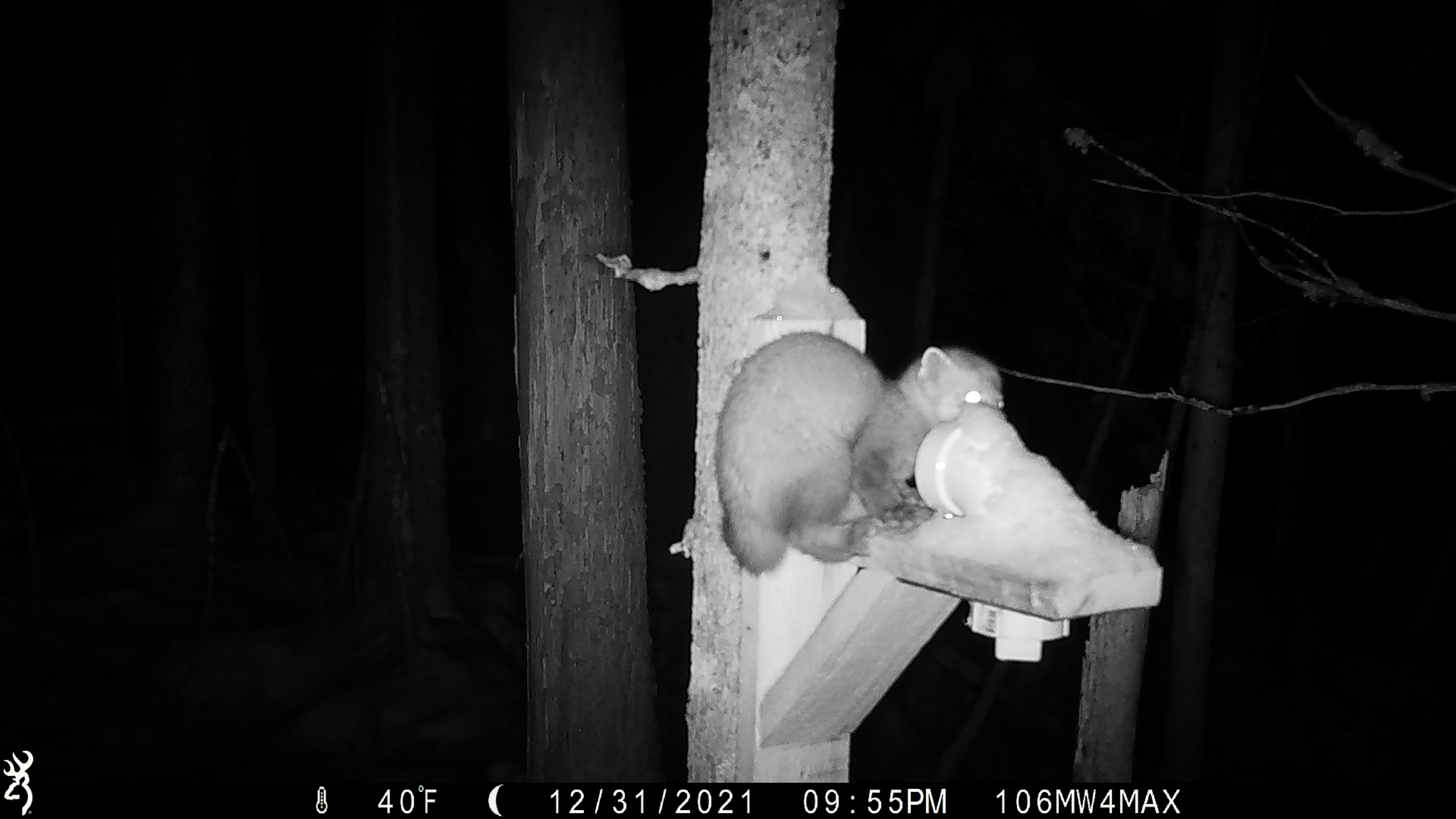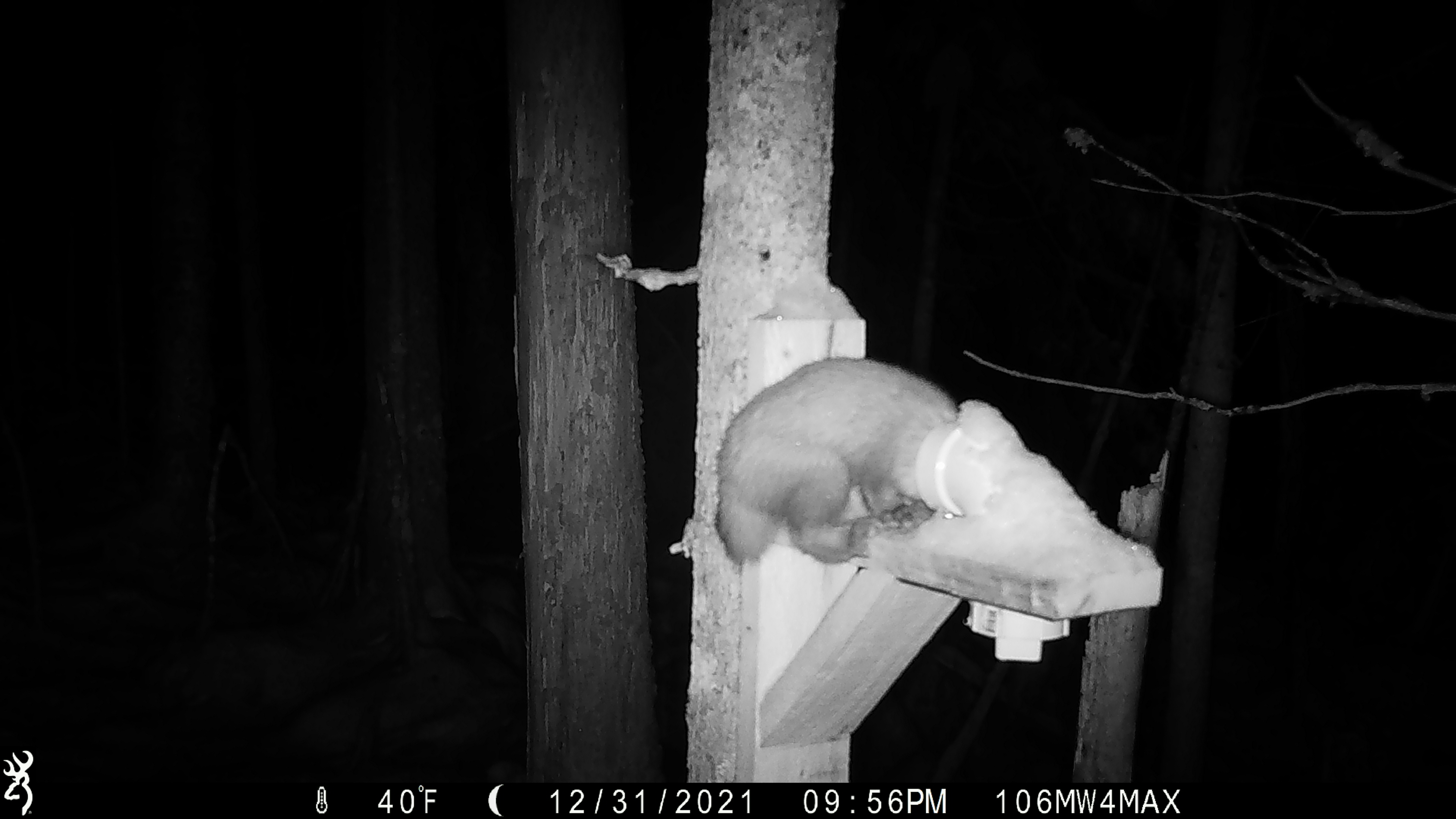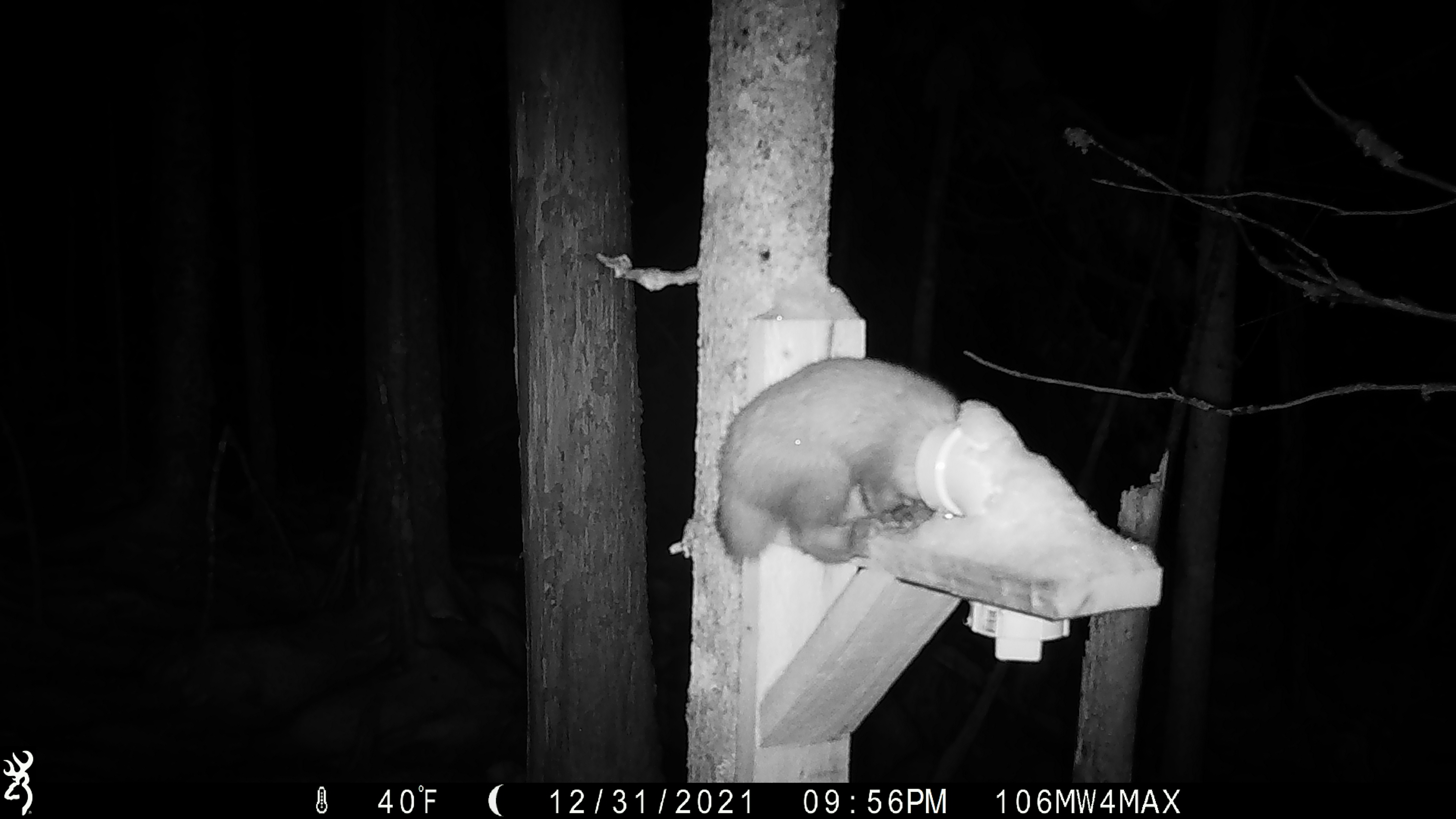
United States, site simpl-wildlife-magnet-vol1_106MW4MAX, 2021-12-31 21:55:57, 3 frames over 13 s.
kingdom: Animalia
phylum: Chordata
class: Mammalia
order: Carnivora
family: Mustelidae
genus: Martes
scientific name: Martes americana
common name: american marten